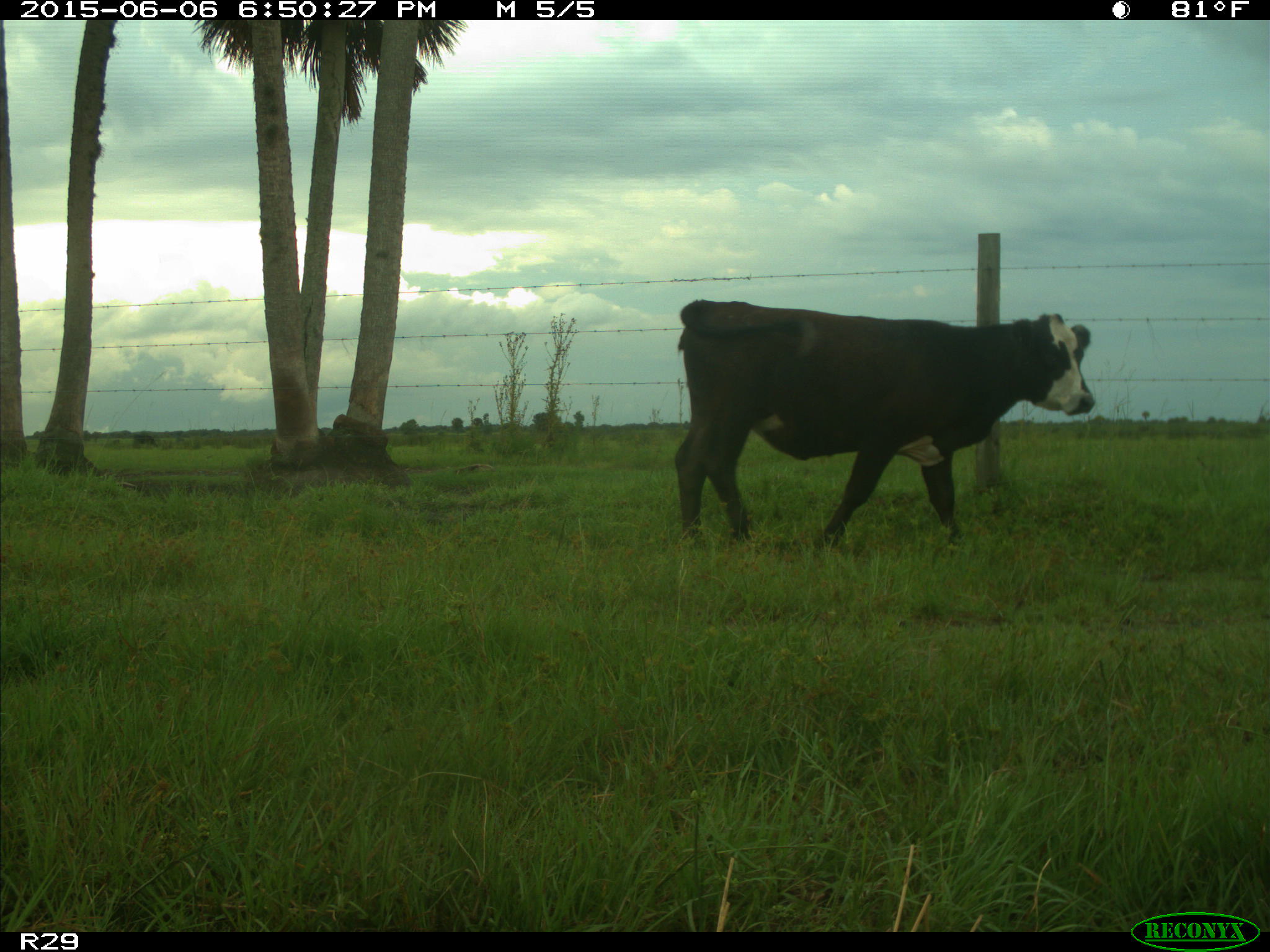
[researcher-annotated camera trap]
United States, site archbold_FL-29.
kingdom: Animalia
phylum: Chordata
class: Mammalia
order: Artiodactyla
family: Bovidae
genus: Bos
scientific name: Bos taurus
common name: domestic cow